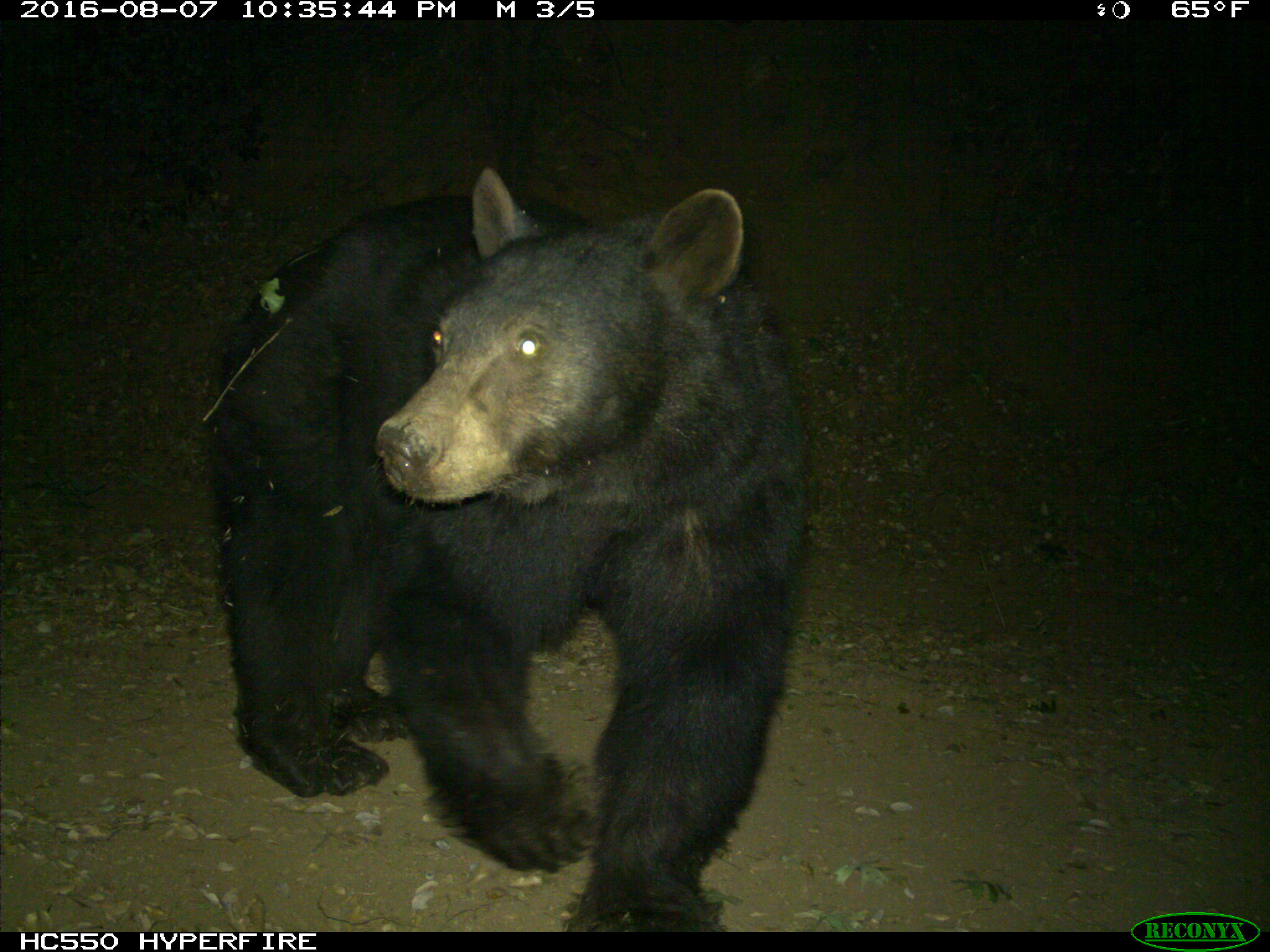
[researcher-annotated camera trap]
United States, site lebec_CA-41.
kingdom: Animalia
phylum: Chordata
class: Mammalia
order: Carnivora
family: Ursidae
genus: Ursus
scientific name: Ursus americanus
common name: american black bear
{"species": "Ursus americanus (american black bear)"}